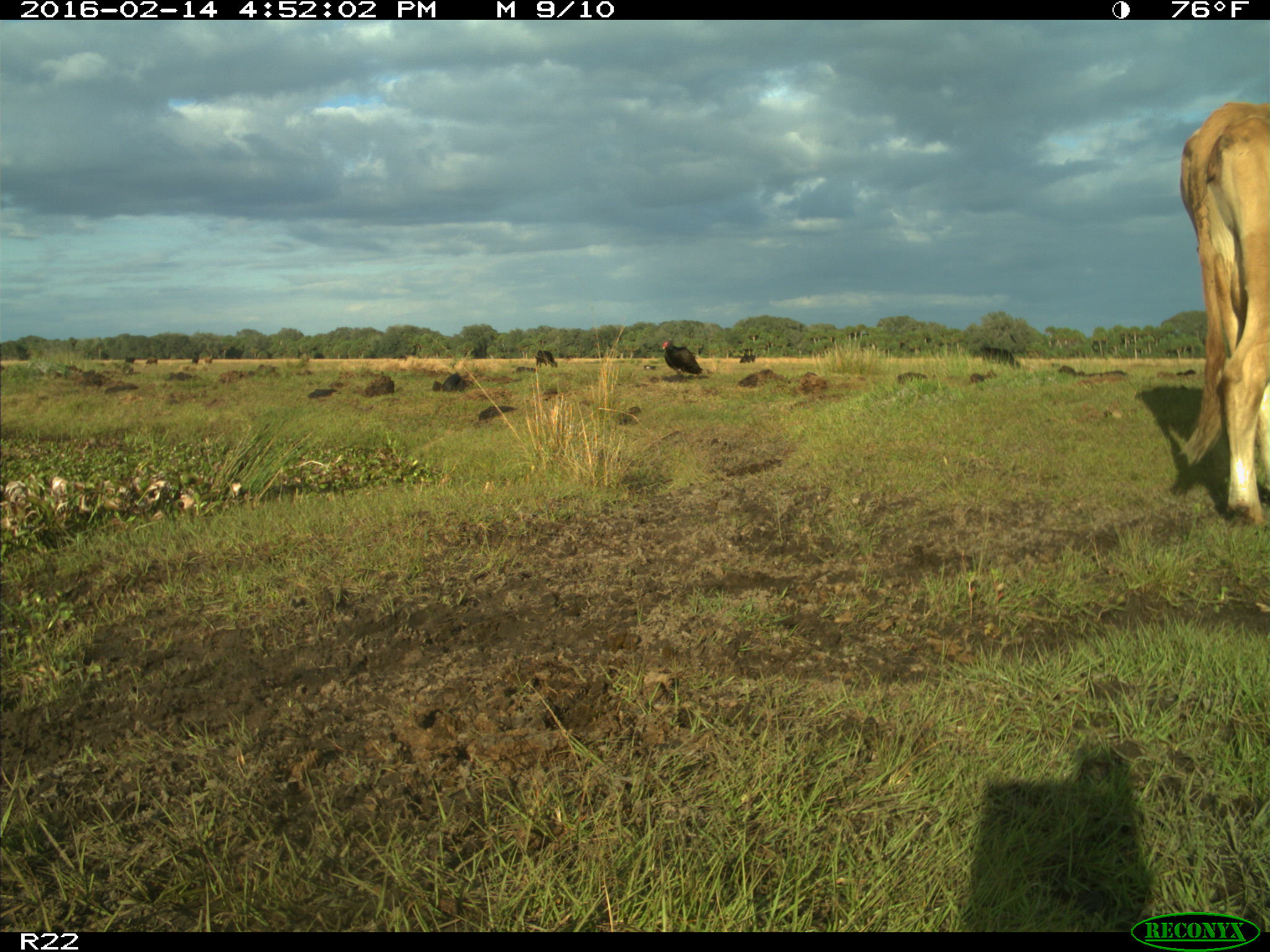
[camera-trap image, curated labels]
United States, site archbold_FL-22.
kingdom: Animalia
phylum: Chordata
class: Mammalia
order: Artiodactyla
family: Bovidae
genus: Bos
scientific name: Bos taurus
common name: domestic cow